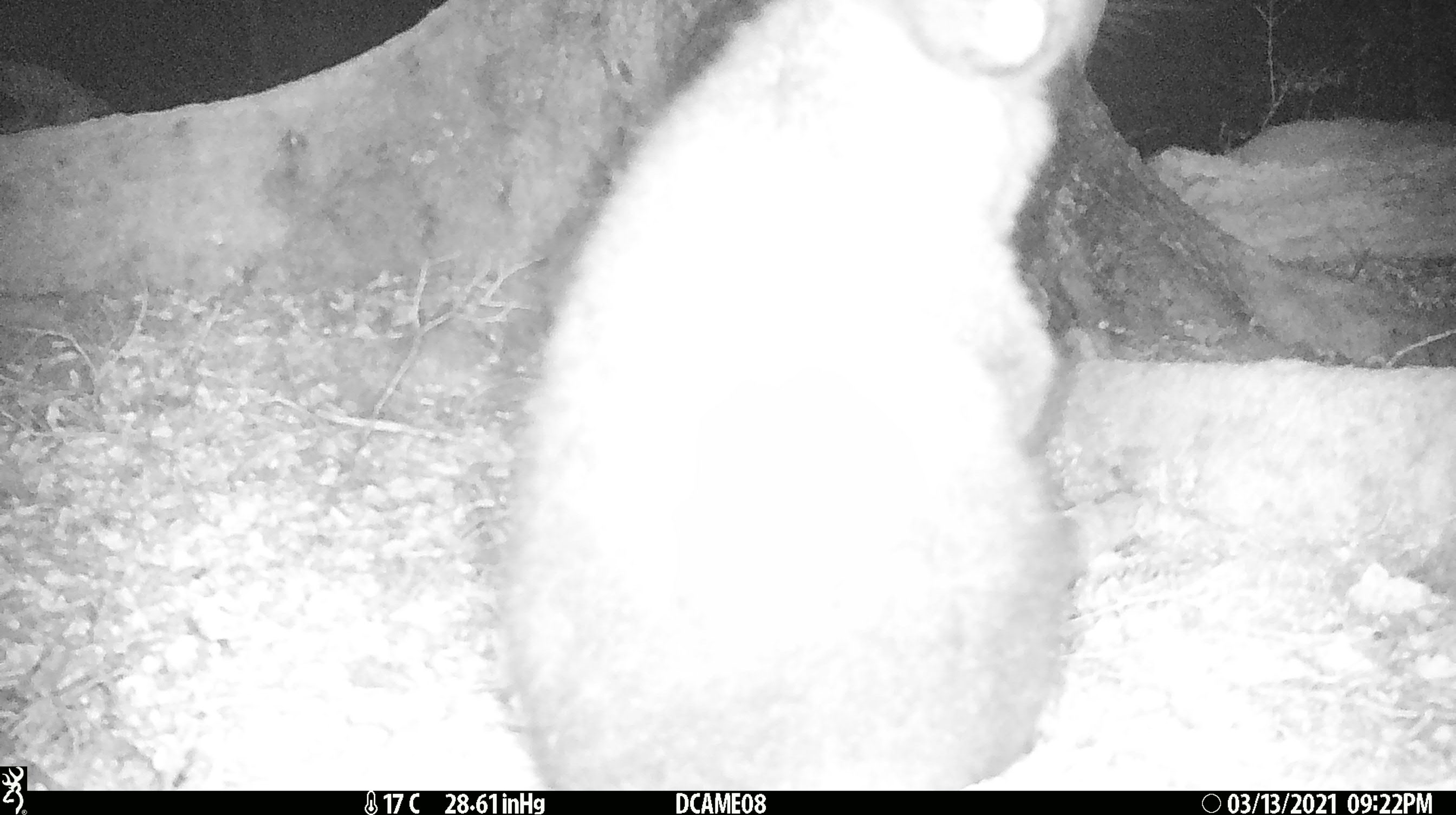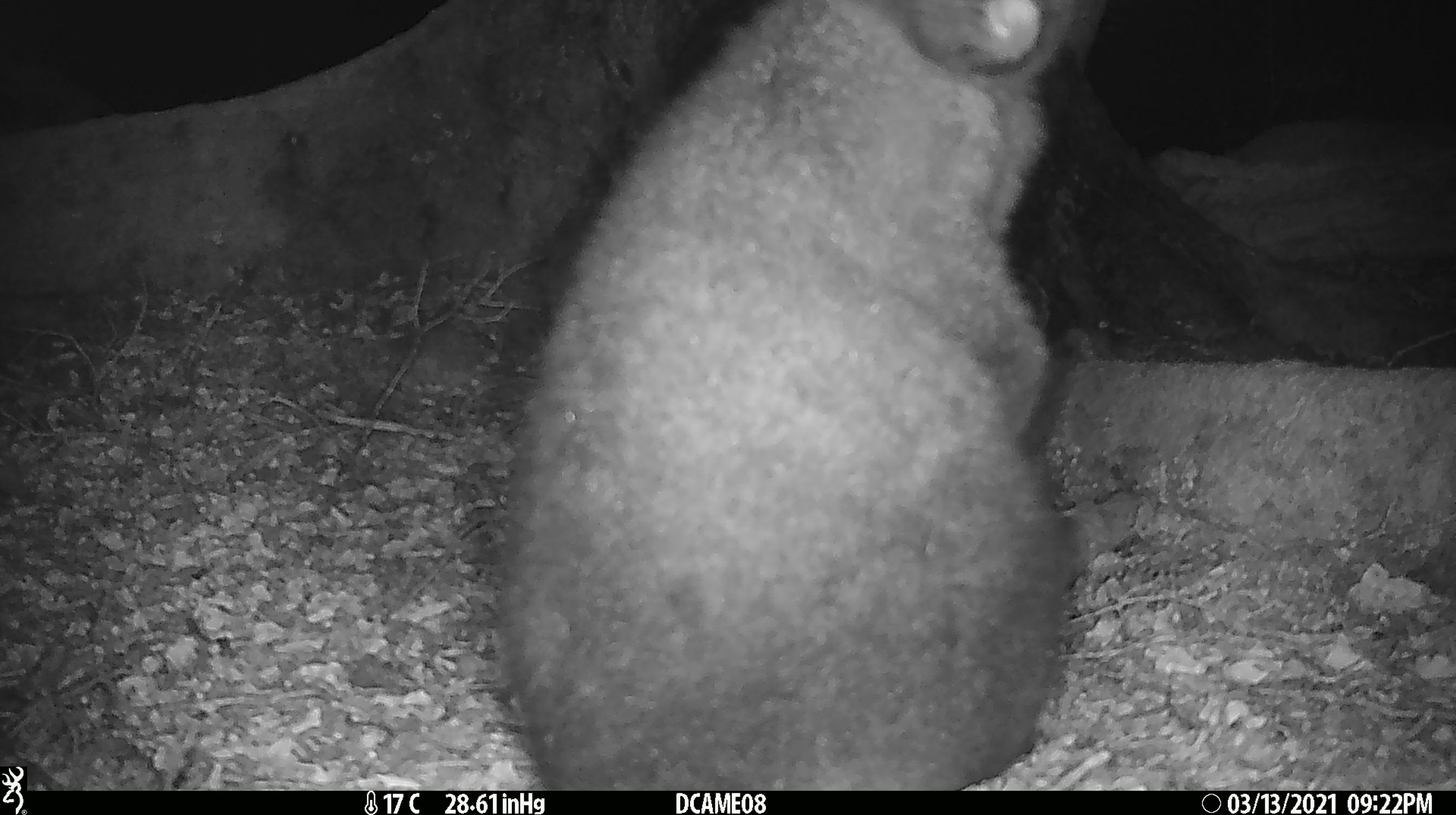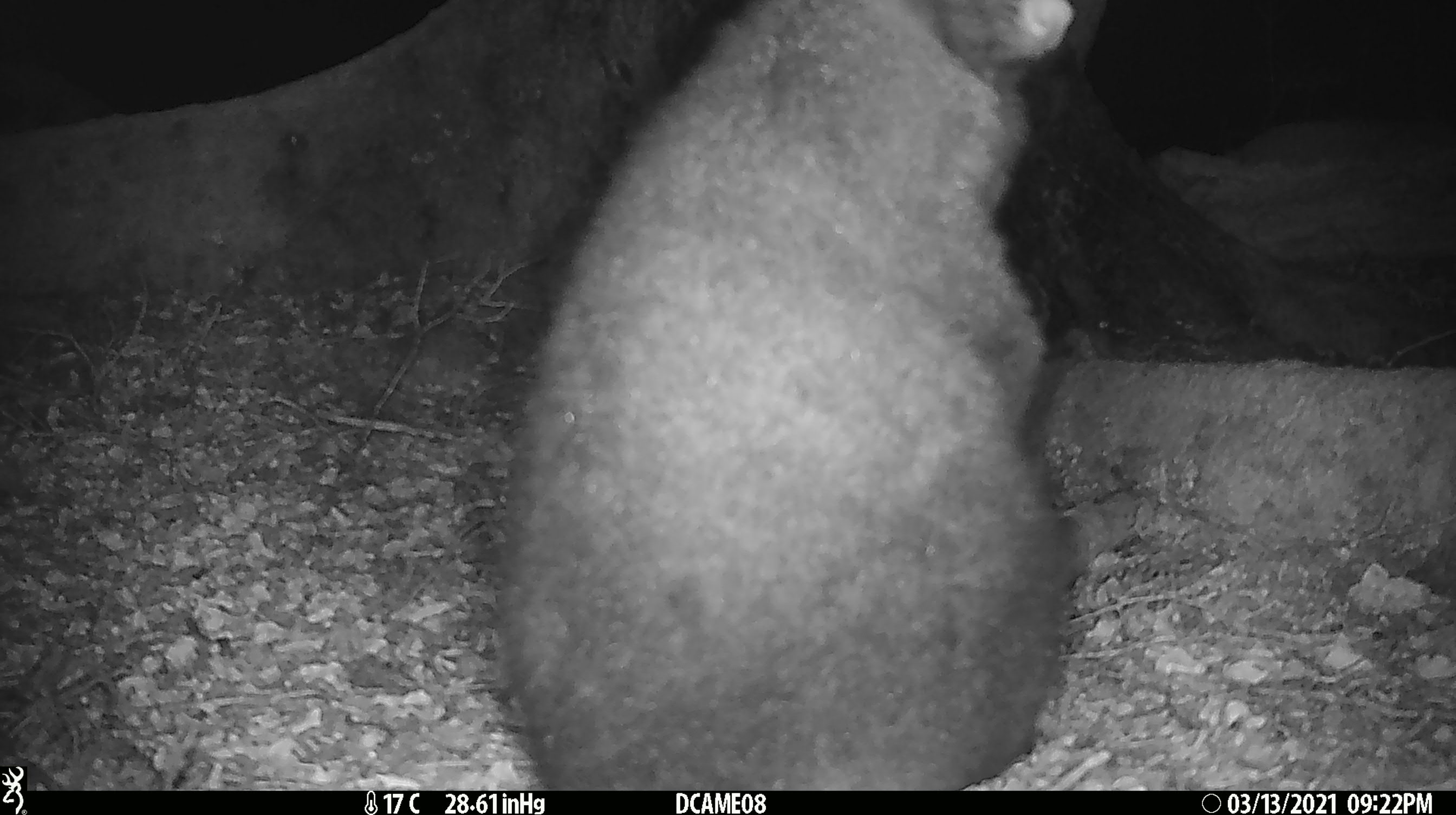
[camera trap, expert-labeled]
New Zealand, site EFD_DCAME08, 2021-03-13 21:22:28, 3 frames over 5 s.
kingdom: Animalia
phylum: Chordata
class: Mammalia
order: Diprotodontia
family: Phalangeridae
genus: Trichosurus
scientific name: Trichosurus vulpecula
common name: common brushtail possum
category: possum